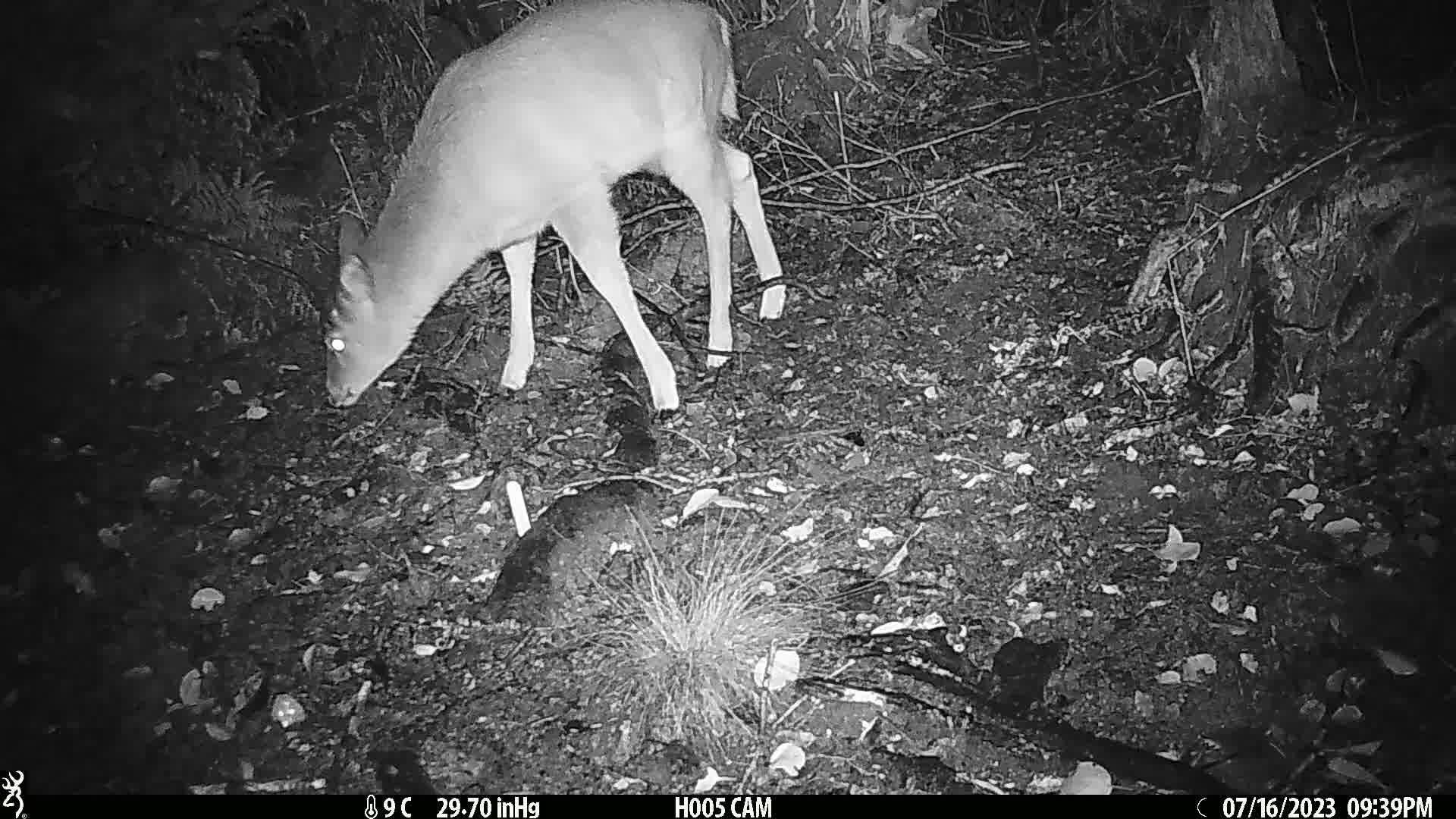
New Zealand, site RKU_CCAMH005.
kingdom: Animalia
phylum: Chordata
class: Mammalia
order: Artiodactyla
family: Cervidae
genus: Odocoileus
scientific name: Odocoileus virginianus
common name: white-tailed deer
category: white tailed deer